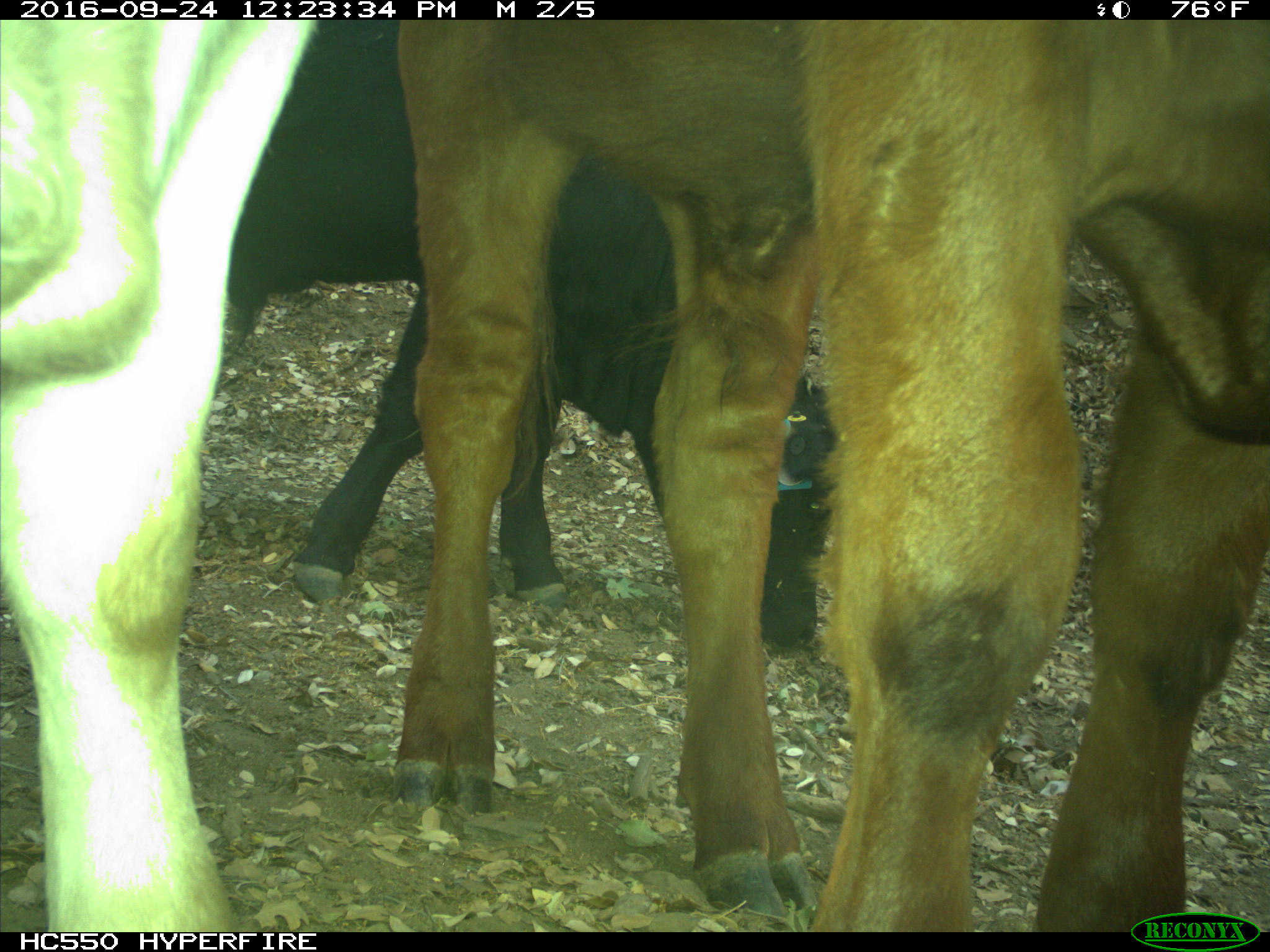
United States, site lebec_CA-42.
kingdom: Animalia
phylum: Chordata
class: Mammalia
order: Artiodactyla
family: Bovidae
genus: Bos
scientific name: Bos taurus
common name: domestic cow